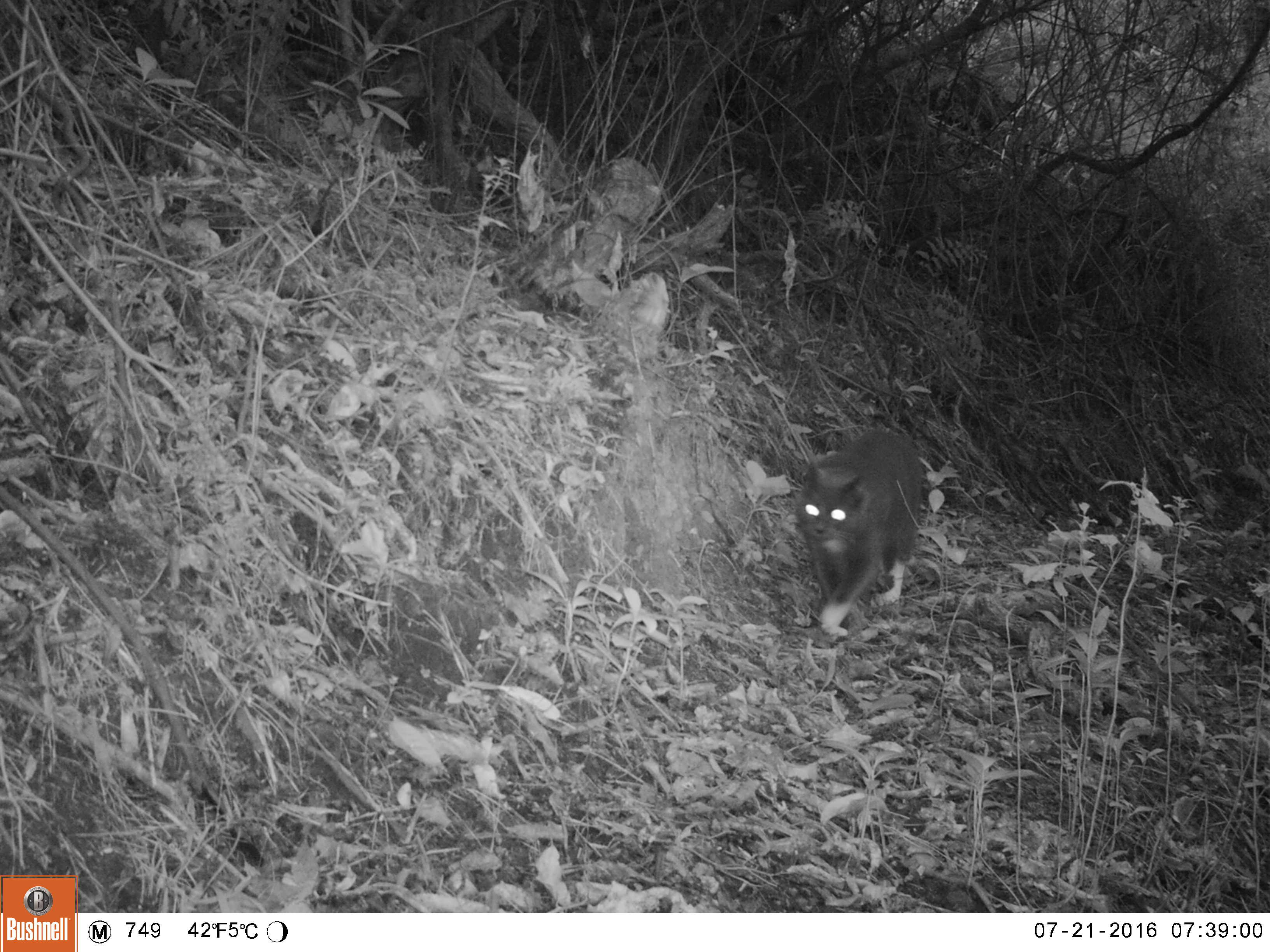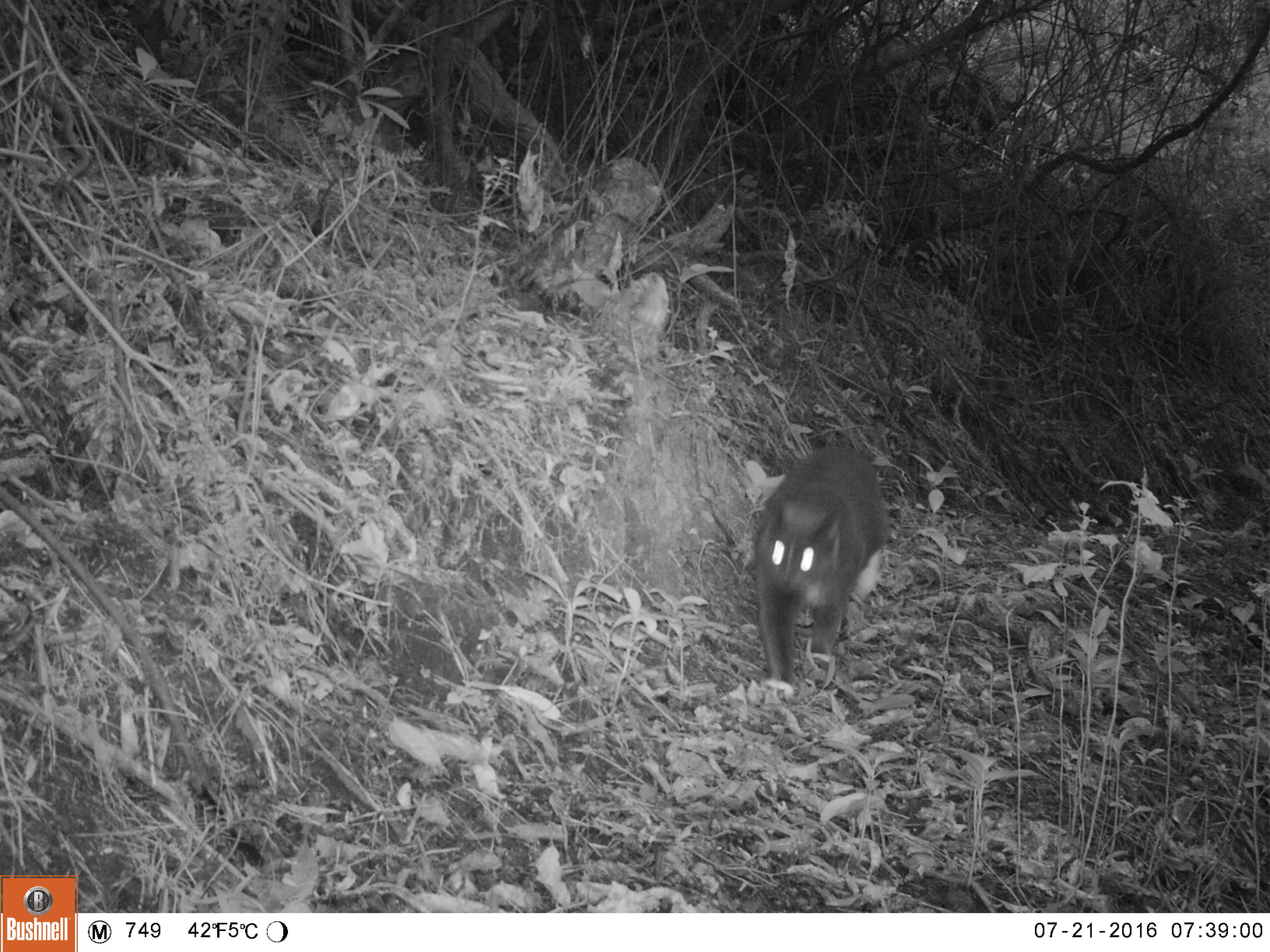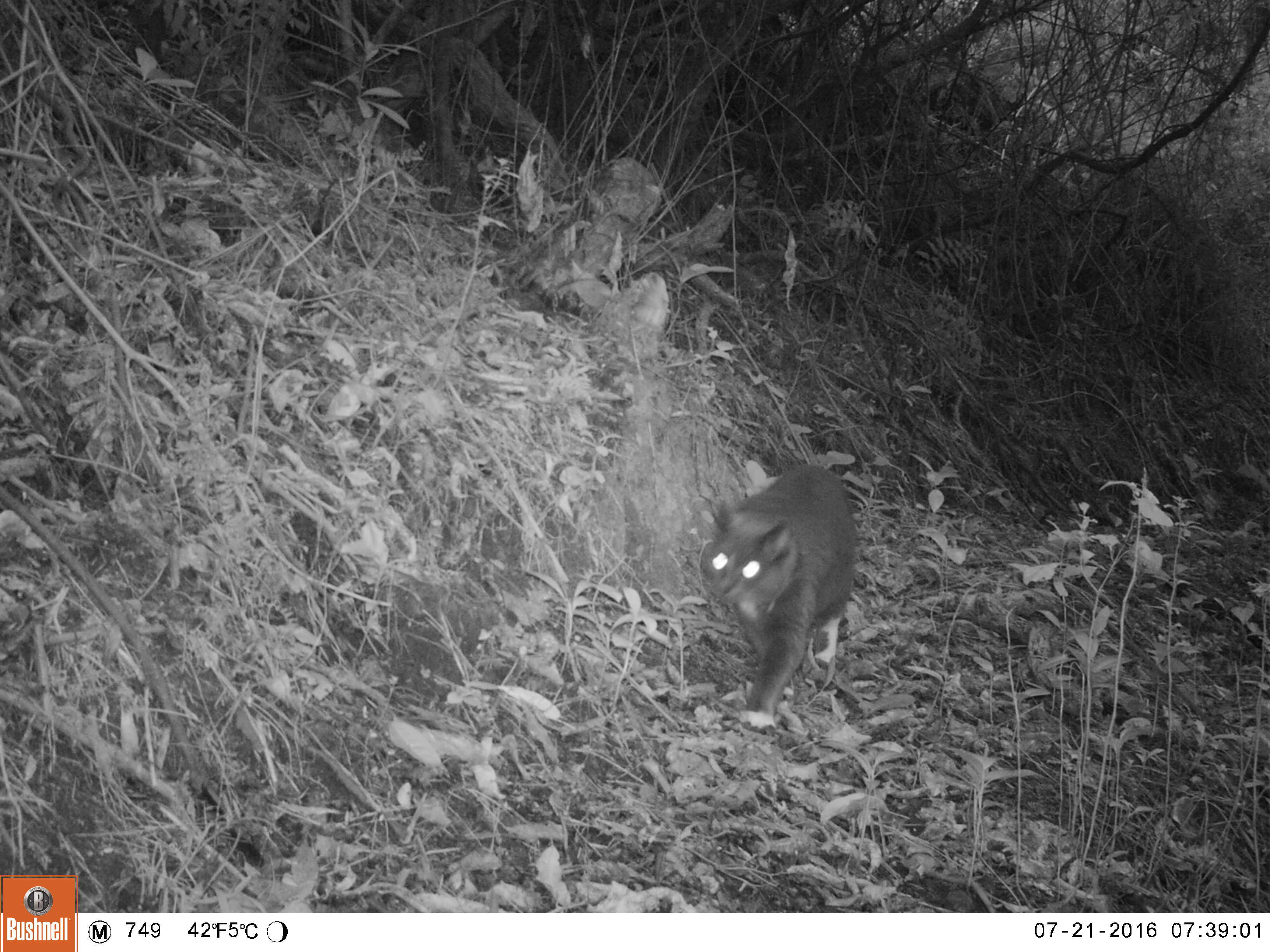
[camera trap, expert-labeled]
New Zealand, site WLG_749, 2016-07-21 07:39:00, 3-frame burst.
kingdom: Animalia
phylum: Chordata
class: Mammalia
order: Carnivora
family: Felidae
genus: Felis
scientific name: Felis catus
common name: domestic cat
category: cat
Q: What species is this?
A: Cat (domestic cat) (Felis catus).